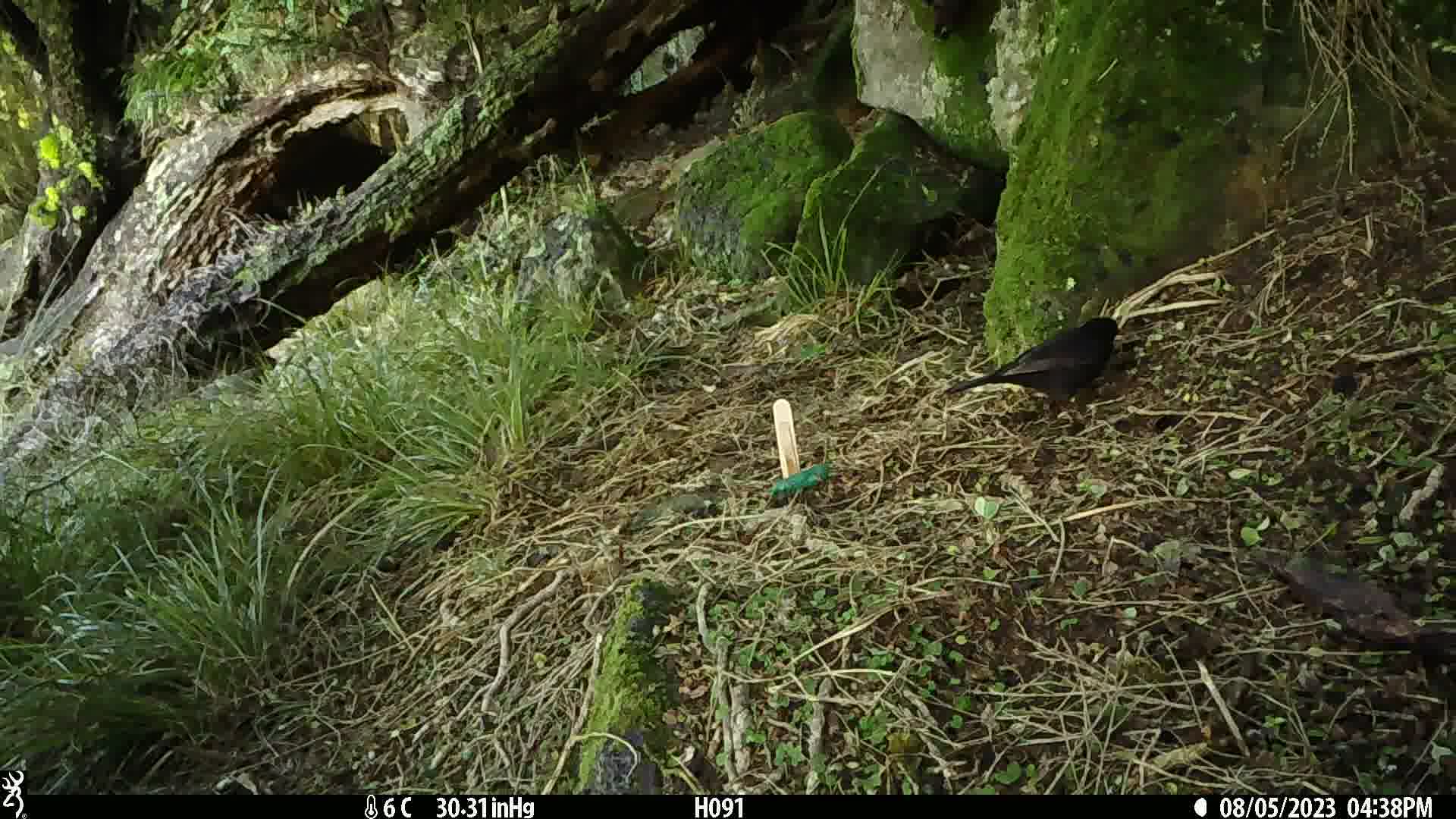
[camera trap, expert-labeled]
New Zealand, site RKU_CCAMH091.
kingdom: Animalia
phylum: Chordata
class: Aves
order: Passeriformes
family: Turdidae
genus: Turdus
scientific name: Turdus merula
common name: eurasian blackbird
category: blackbird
Blackbird (eurasian blackbird) (Turdus merula).